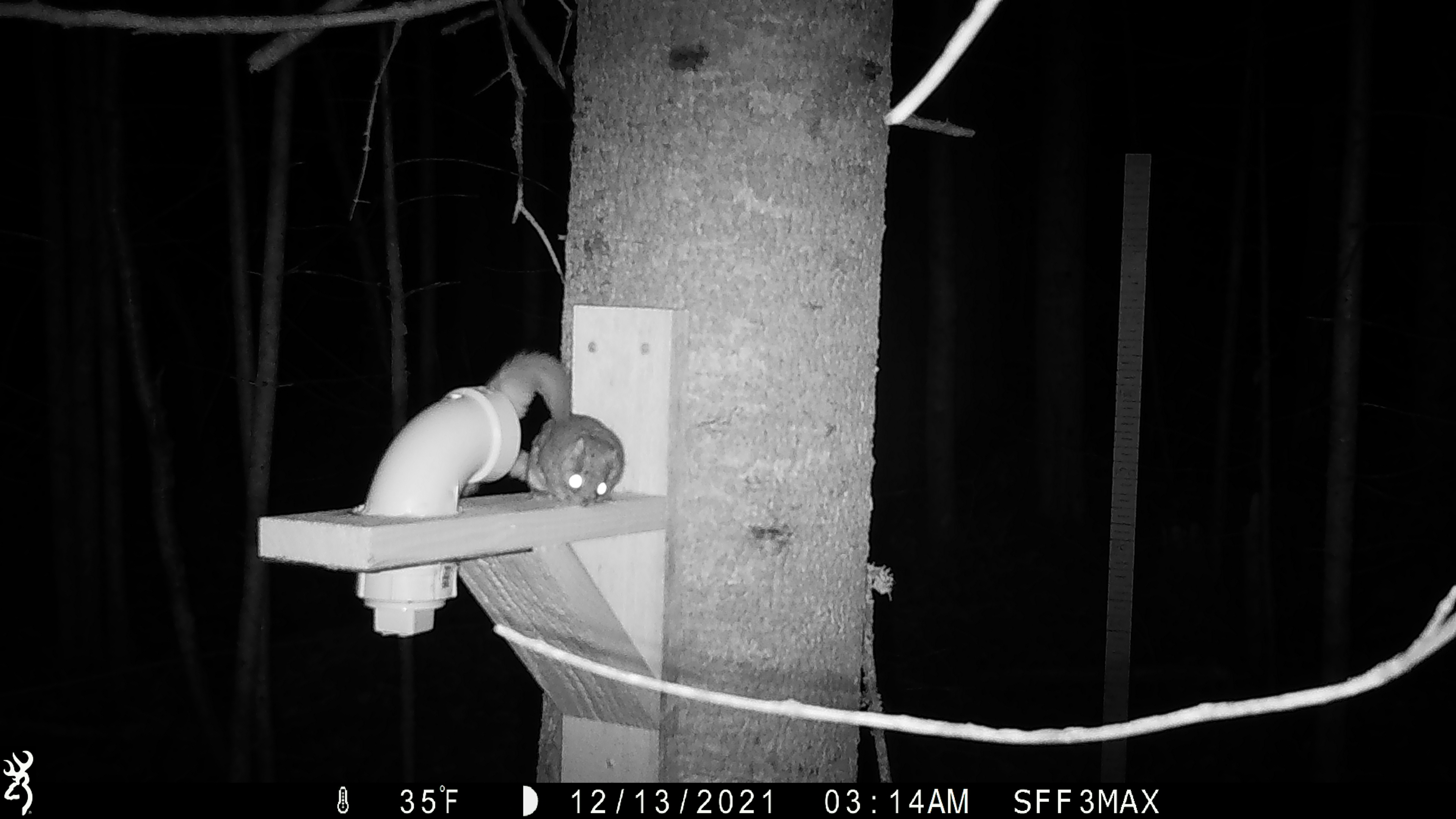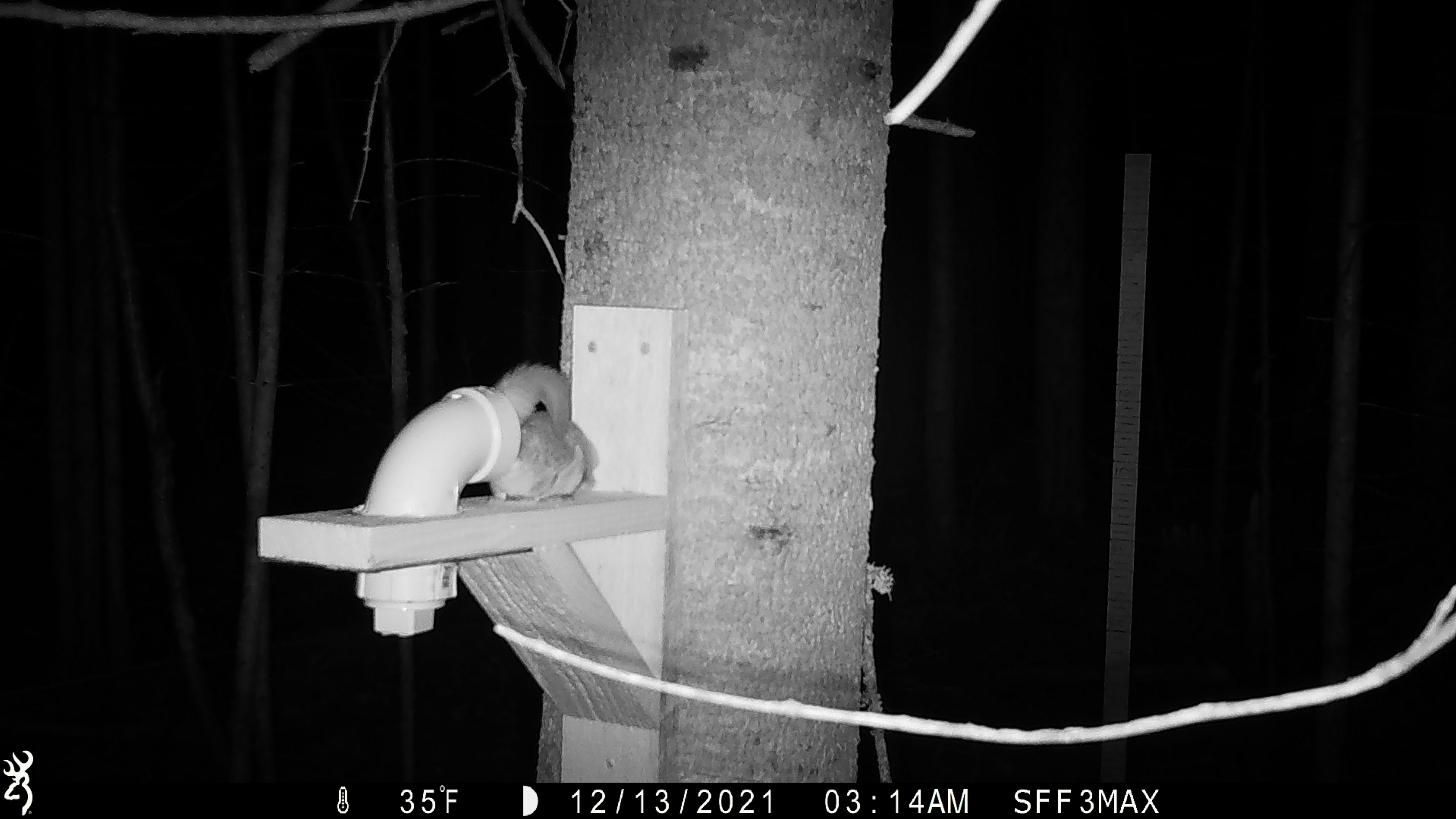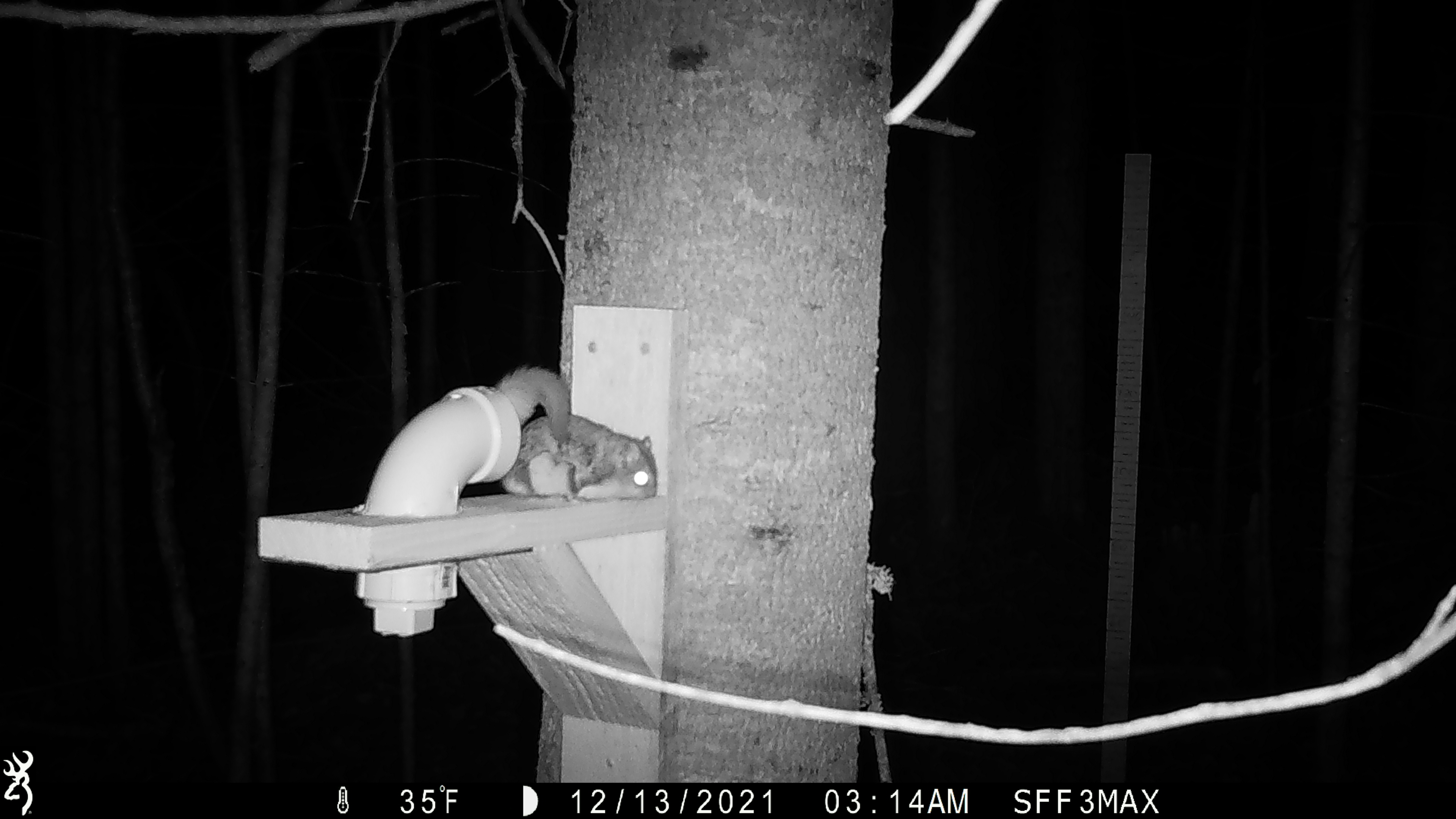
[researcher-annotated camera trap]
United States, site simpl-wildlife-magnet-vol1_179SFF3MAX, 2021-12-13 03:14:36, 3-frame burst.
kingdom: Animalia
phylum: Chordata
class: Mammalia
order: Rodentia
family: Sciuridae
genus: Glaucomys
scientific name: Glaucomys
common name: flying squirrel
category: flying squirrel sp.